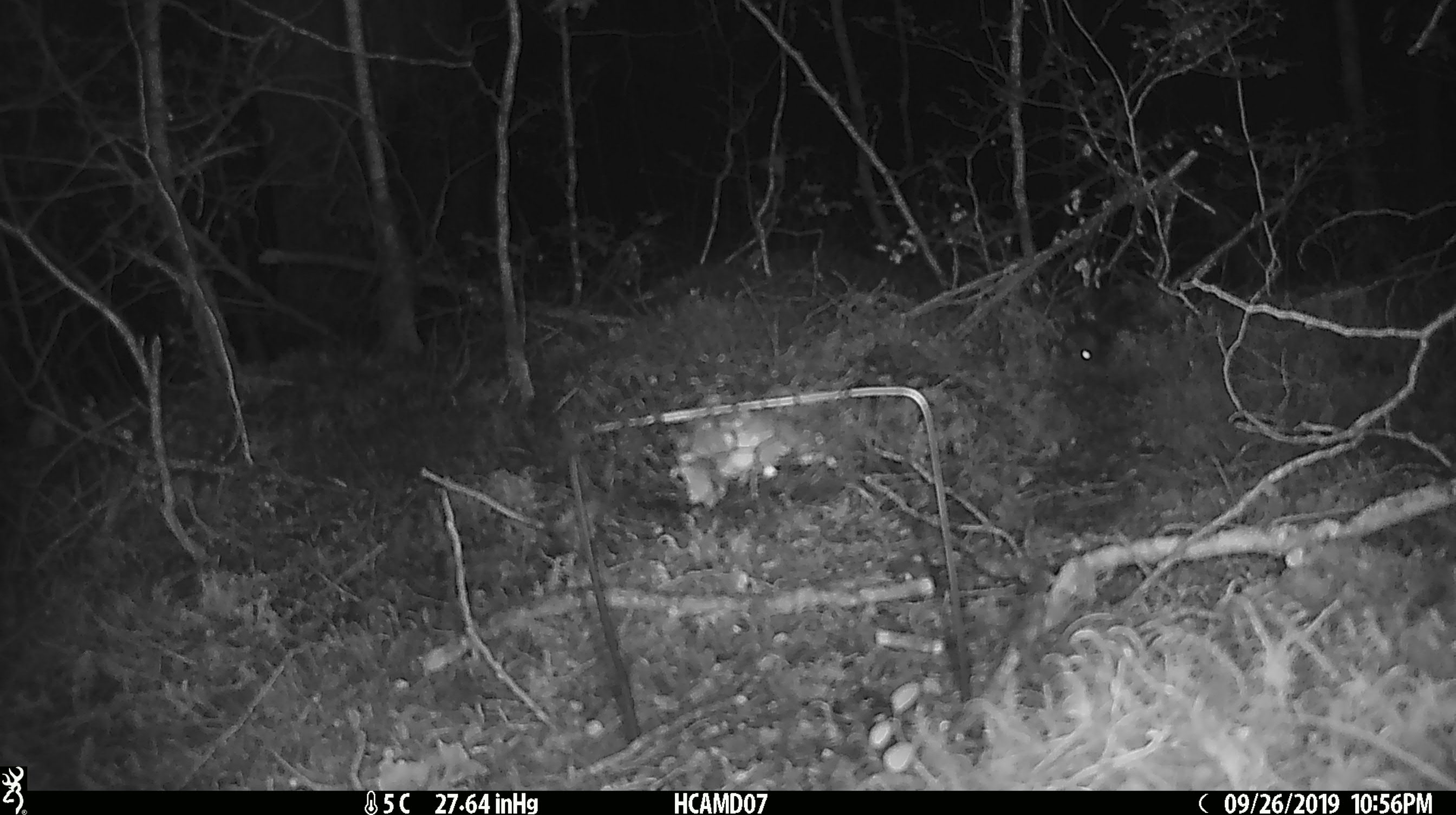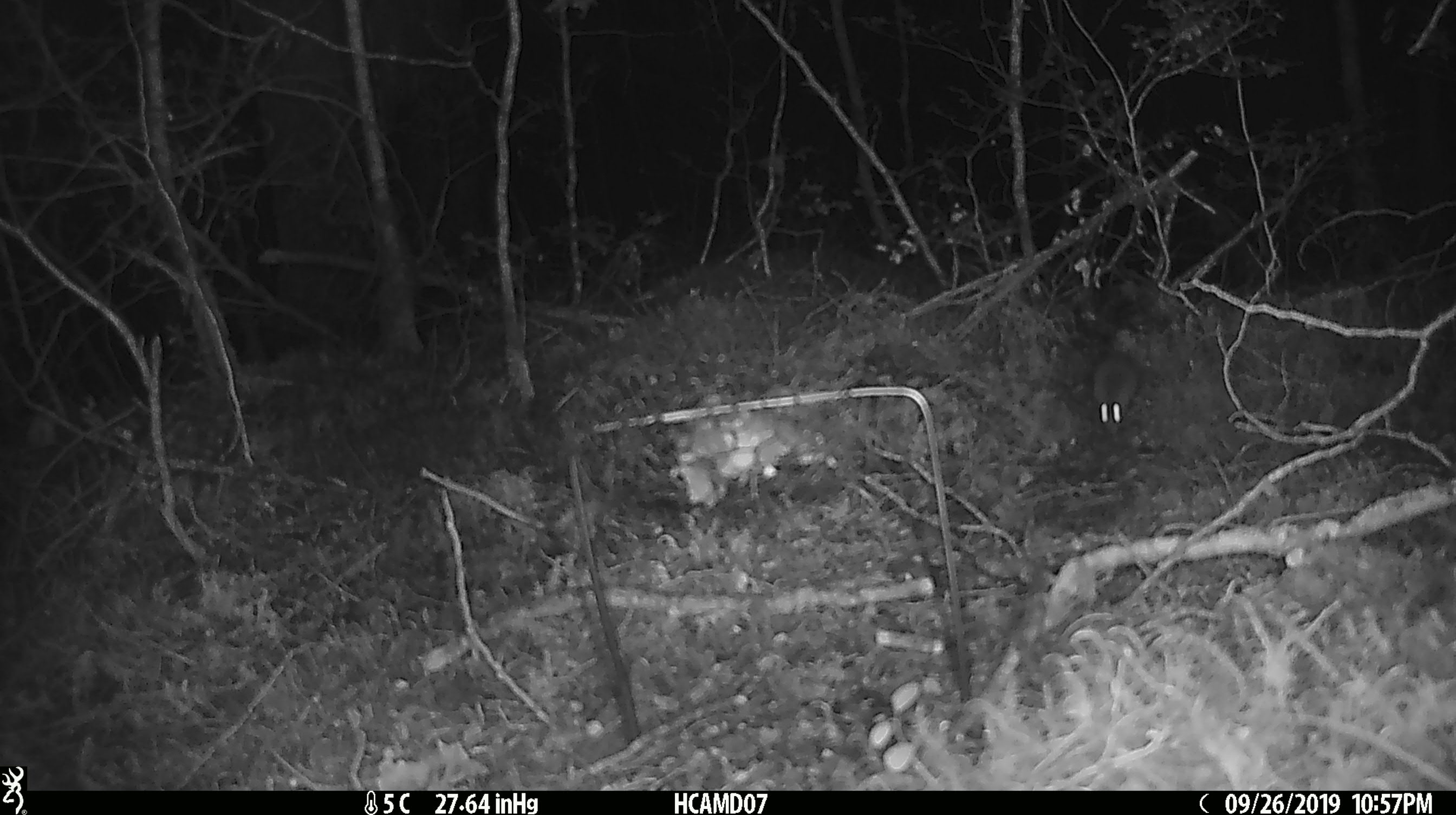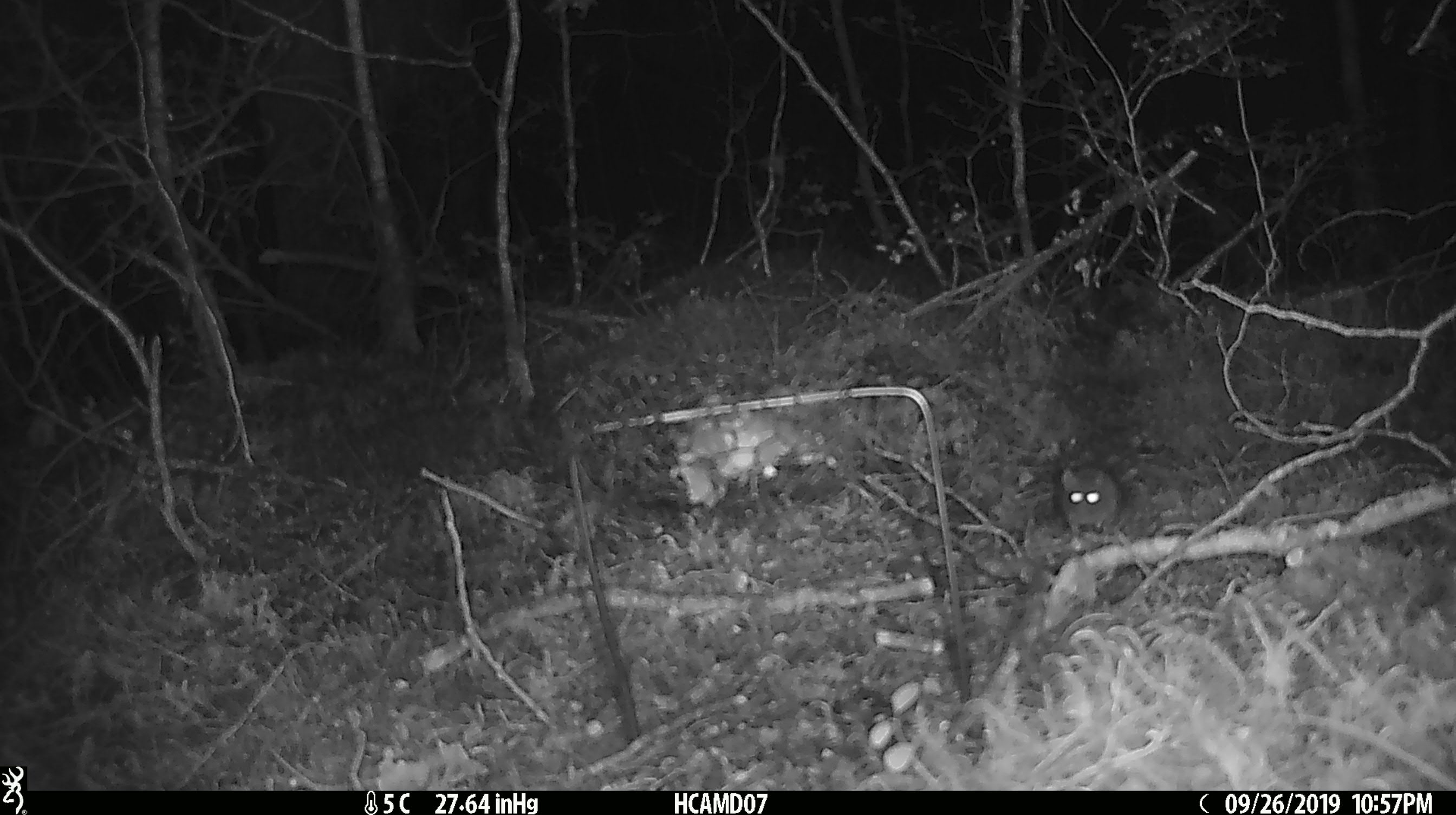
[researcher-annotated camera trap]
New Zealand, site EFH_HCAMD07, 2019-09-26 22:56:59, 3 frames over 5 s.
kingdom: Animalia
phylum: Chordata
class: Mammalia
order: Rodentia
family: Muridae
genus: Mus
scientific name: Mus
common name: mouse